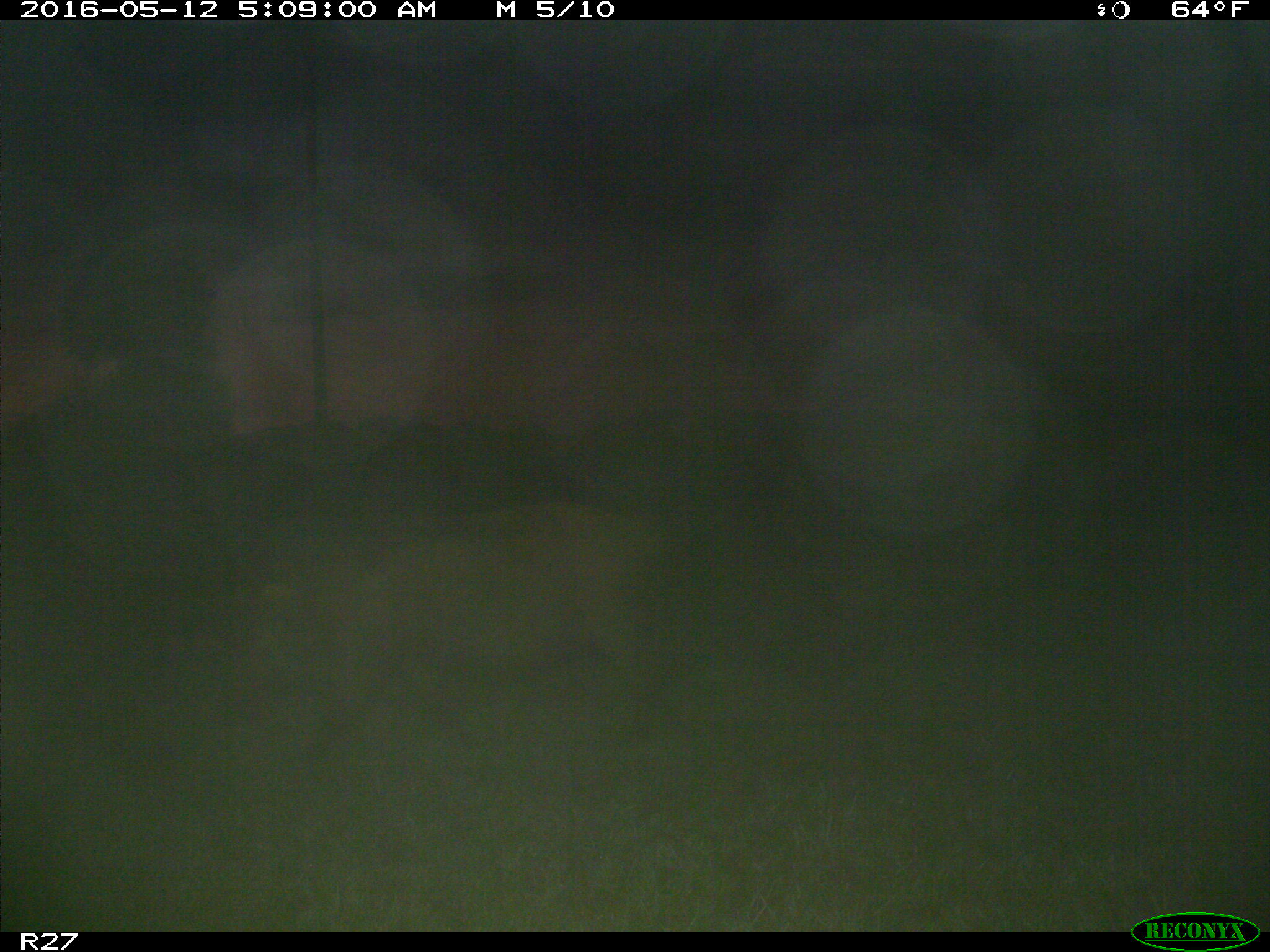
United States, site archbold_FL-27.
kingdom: Animalia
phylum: Chordata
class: Mammalia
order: Artiodactyla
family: Suidae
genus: Sus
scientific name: Sus scrofa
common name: wild boar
Sus scrofa (wild boar).